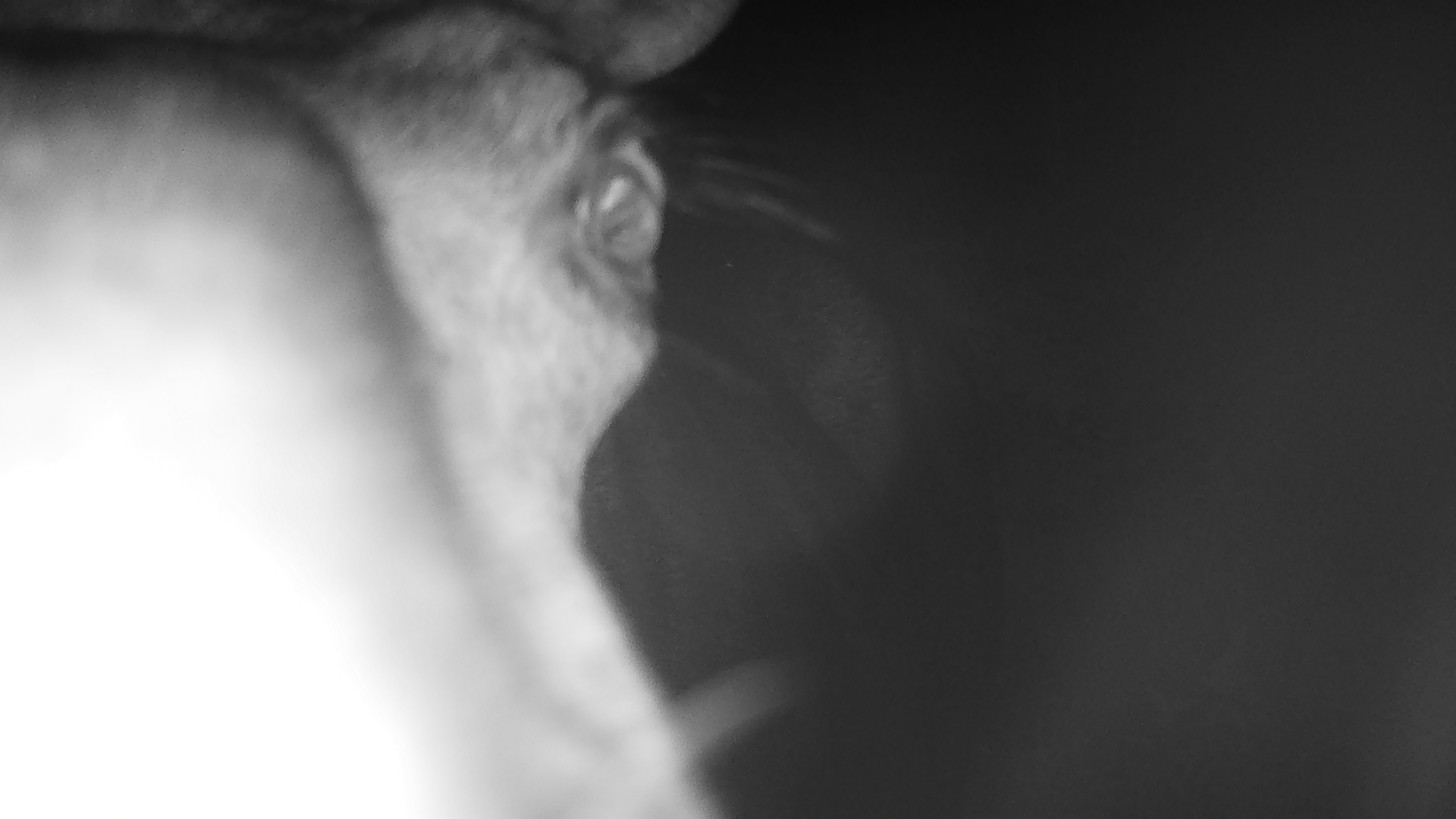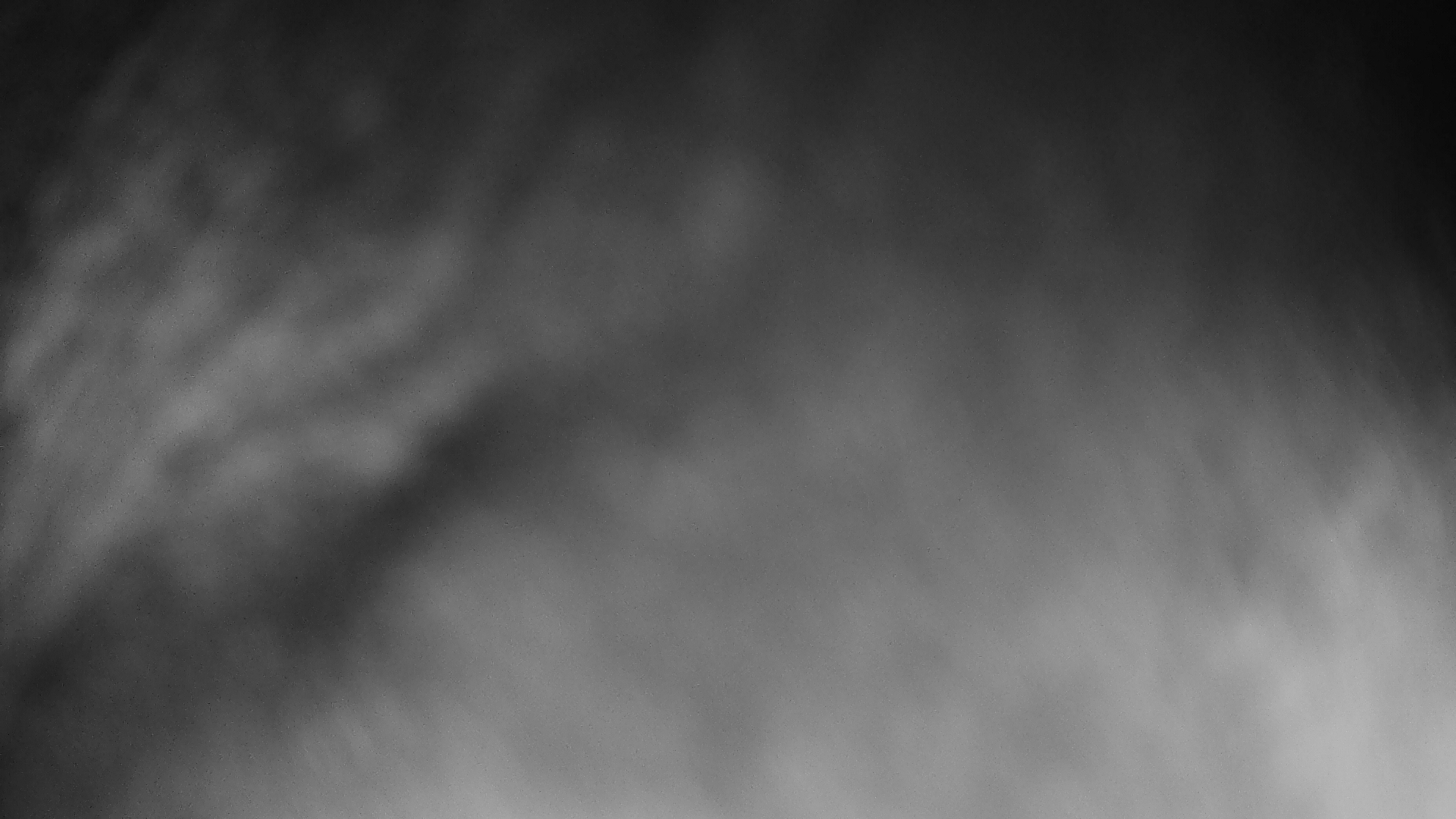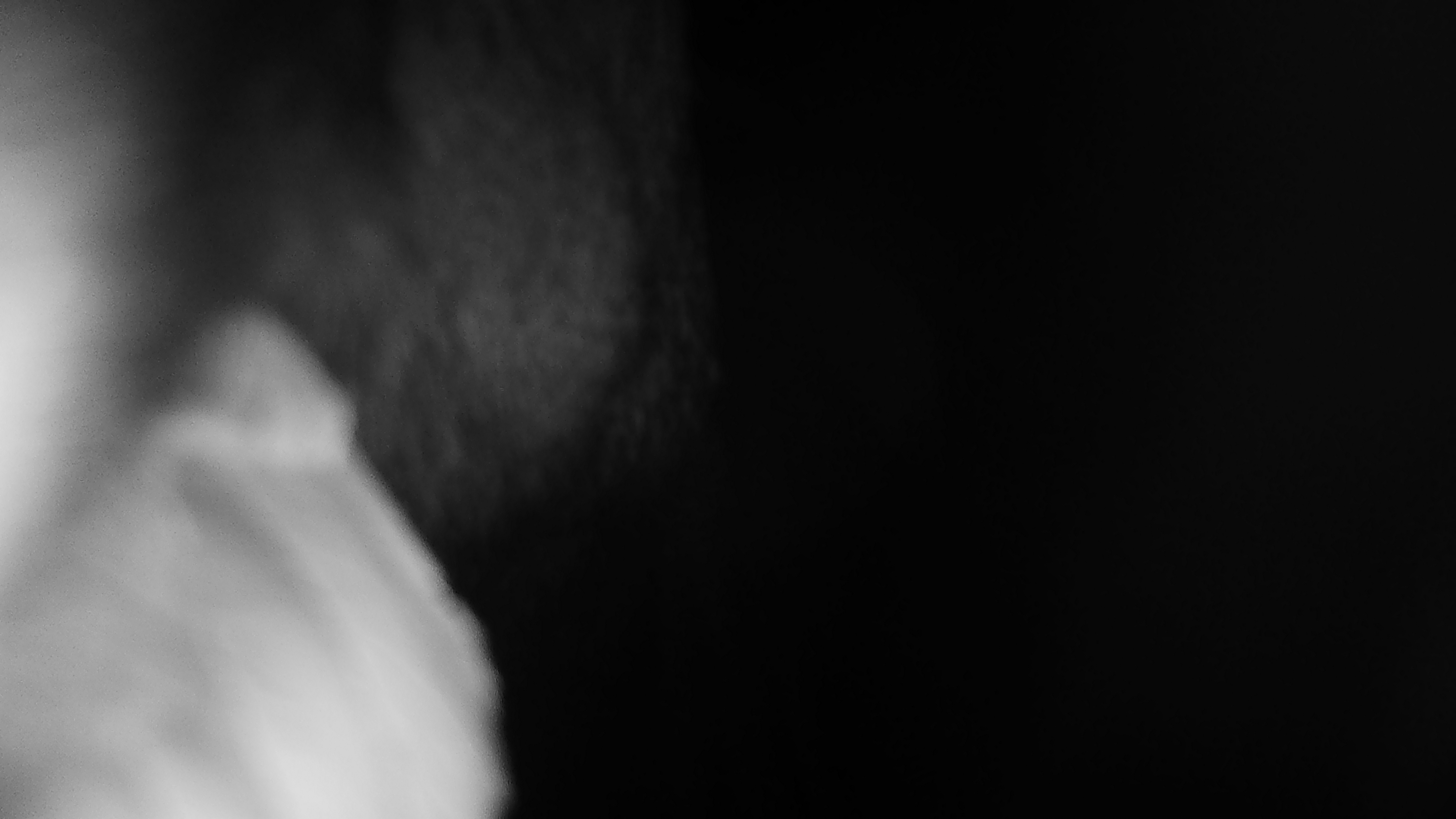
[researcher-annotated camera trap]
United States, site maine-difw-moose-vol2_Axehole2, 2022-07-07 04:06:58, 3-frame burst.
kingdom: Animalia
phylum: Chordata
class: Mammalia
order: Artiodactyla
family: Cervidae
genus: Alces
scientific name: Alces alces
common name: moose